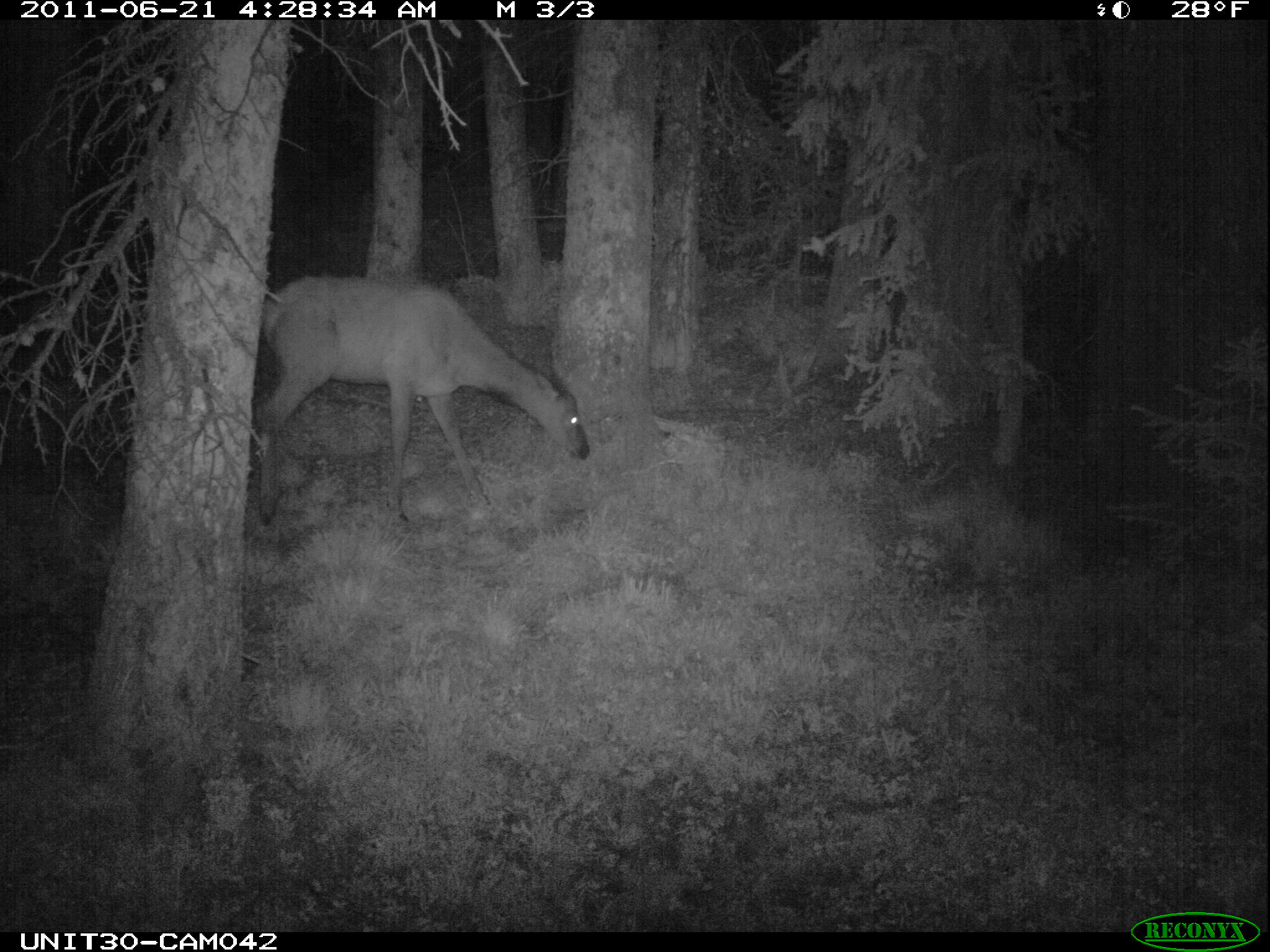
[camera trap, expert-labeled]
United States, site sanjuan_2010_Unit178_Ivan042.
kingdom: Animalia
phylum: Chordata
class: Mammalia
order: Artiodactyla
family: Cervidae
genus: Cervus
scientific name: Cervus elaphus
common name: red deer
Cervus elaphus (red deer).